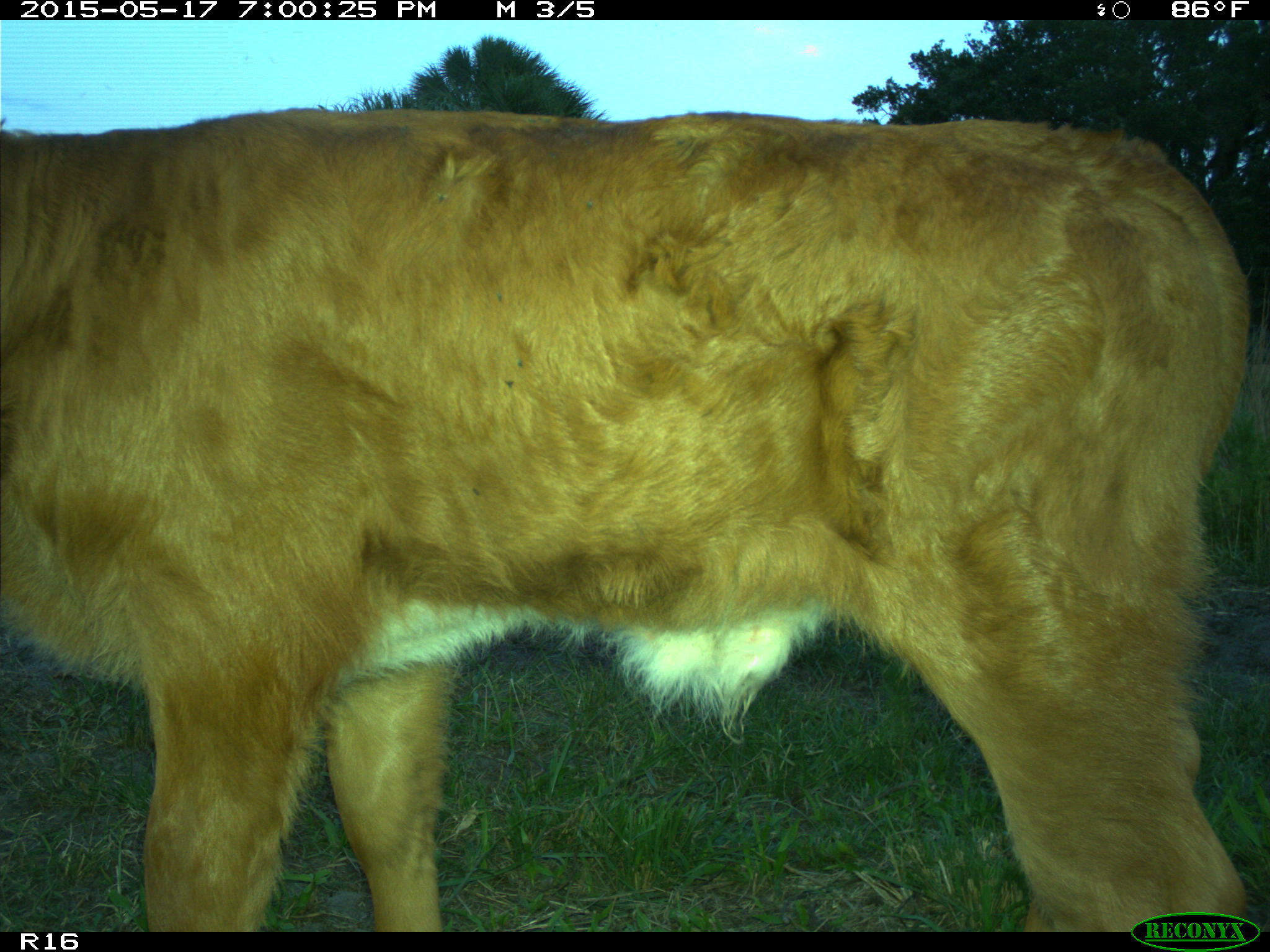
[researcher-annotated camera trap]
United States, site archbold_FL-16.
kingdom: Animalia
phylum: Chordata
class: Mammalia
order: Artiodactyla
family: Bovidae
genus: Bos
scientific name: Bos taurus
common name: domestic cow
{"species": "Bos taurus (domestic cow)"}